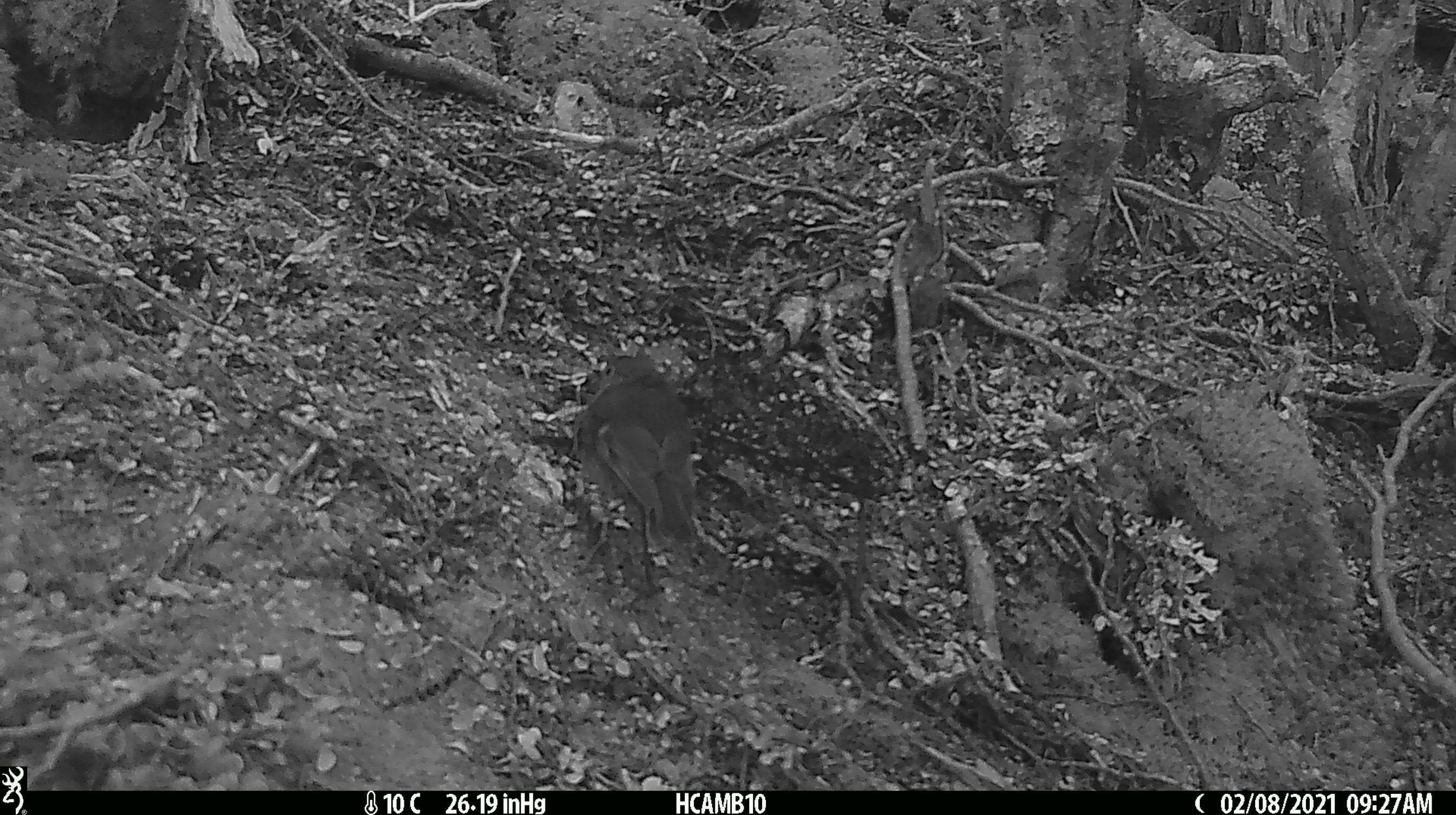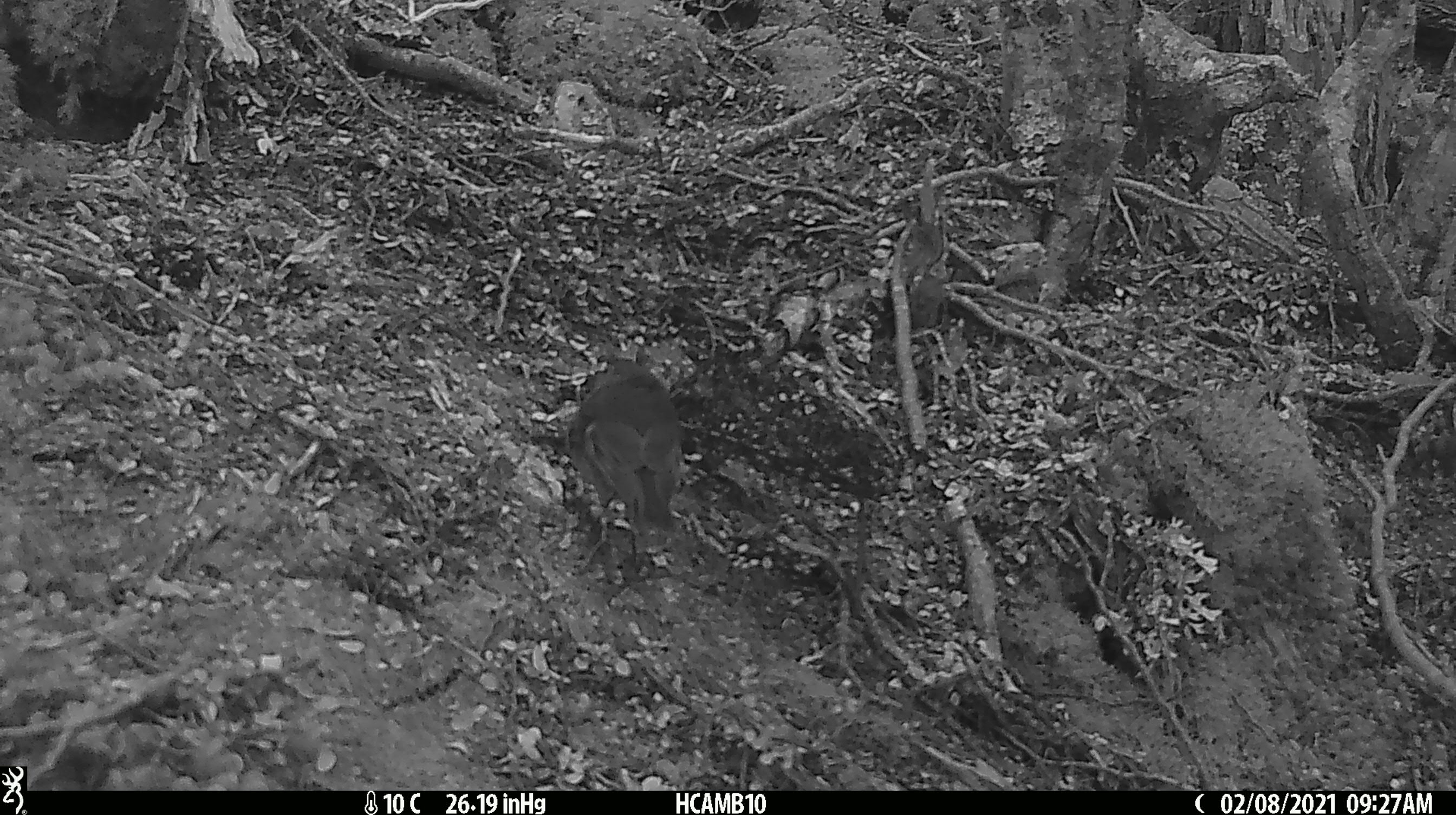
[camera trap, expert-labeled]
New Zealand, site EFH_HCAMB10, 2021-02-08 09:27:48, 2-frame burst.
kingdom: Animalia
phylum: Chordata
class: Aves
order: Passeriformes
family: Petroicidae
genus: Petroica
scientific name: Petroica australis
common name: new zealand robin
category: robin